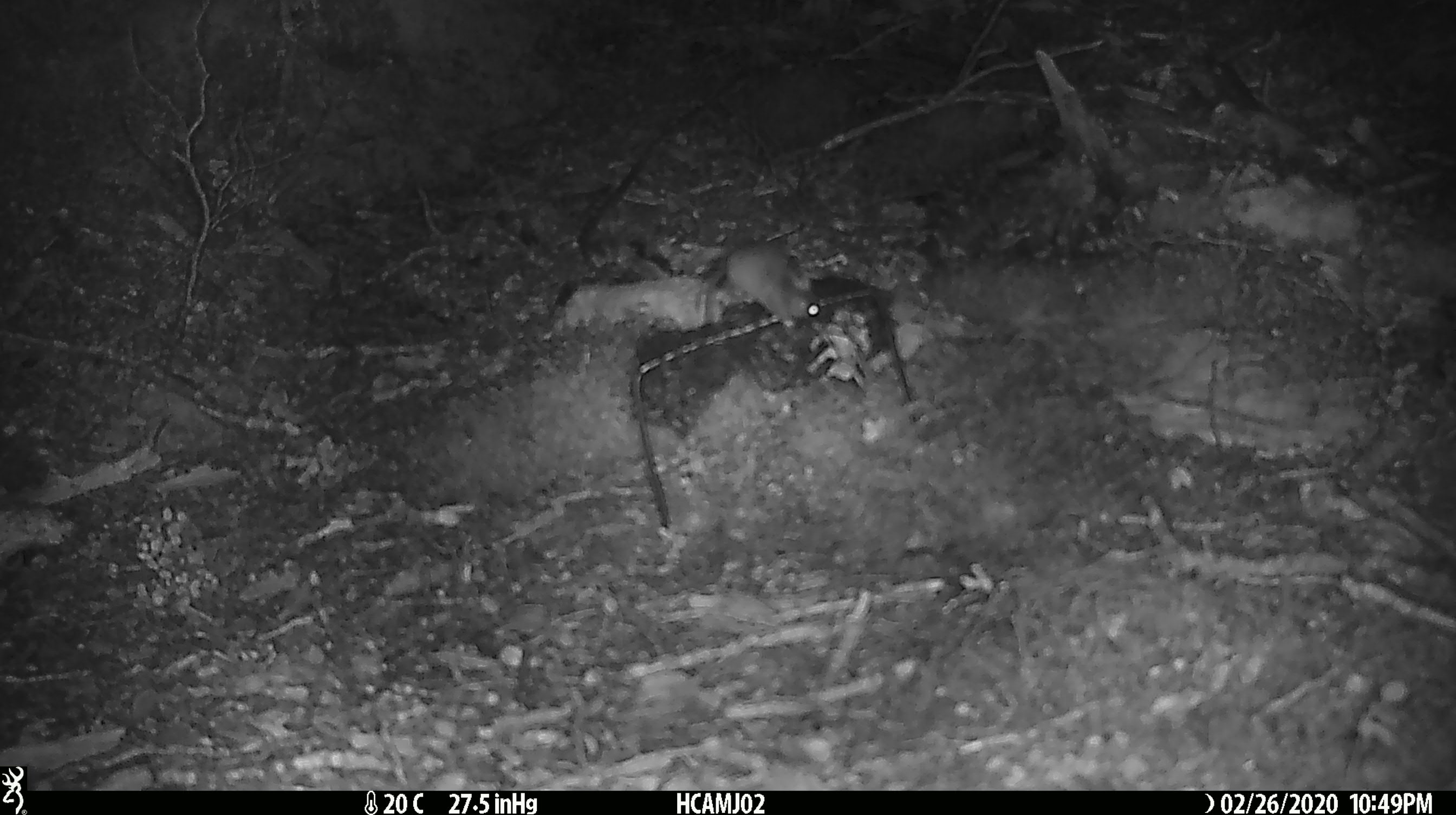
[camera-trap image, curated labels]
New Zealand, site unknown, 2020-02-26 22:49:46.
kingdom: Animalia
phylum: Chordata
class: Mammalia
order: Rodentia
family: Muridae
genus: Mus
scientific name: Mus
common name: mouse